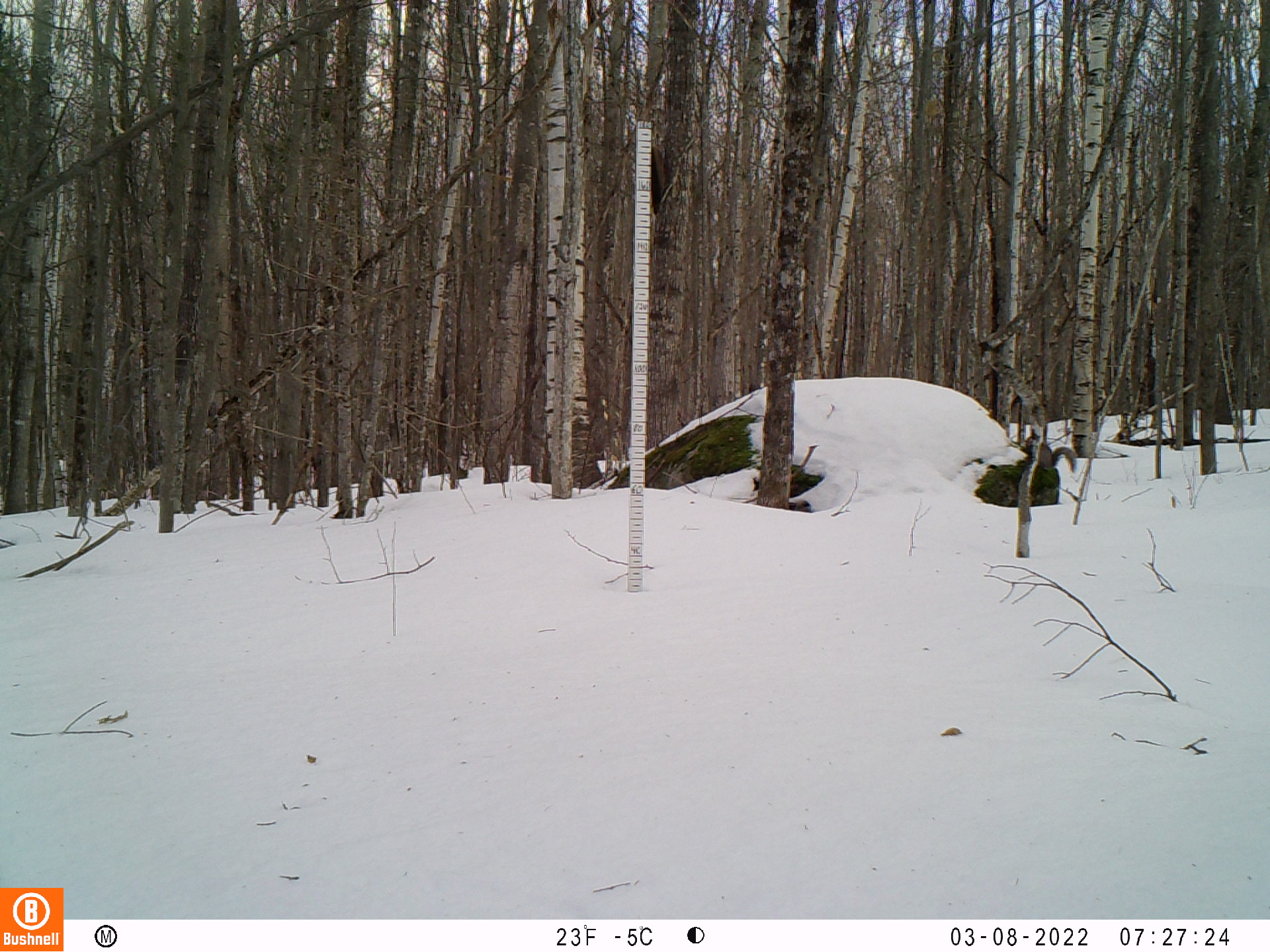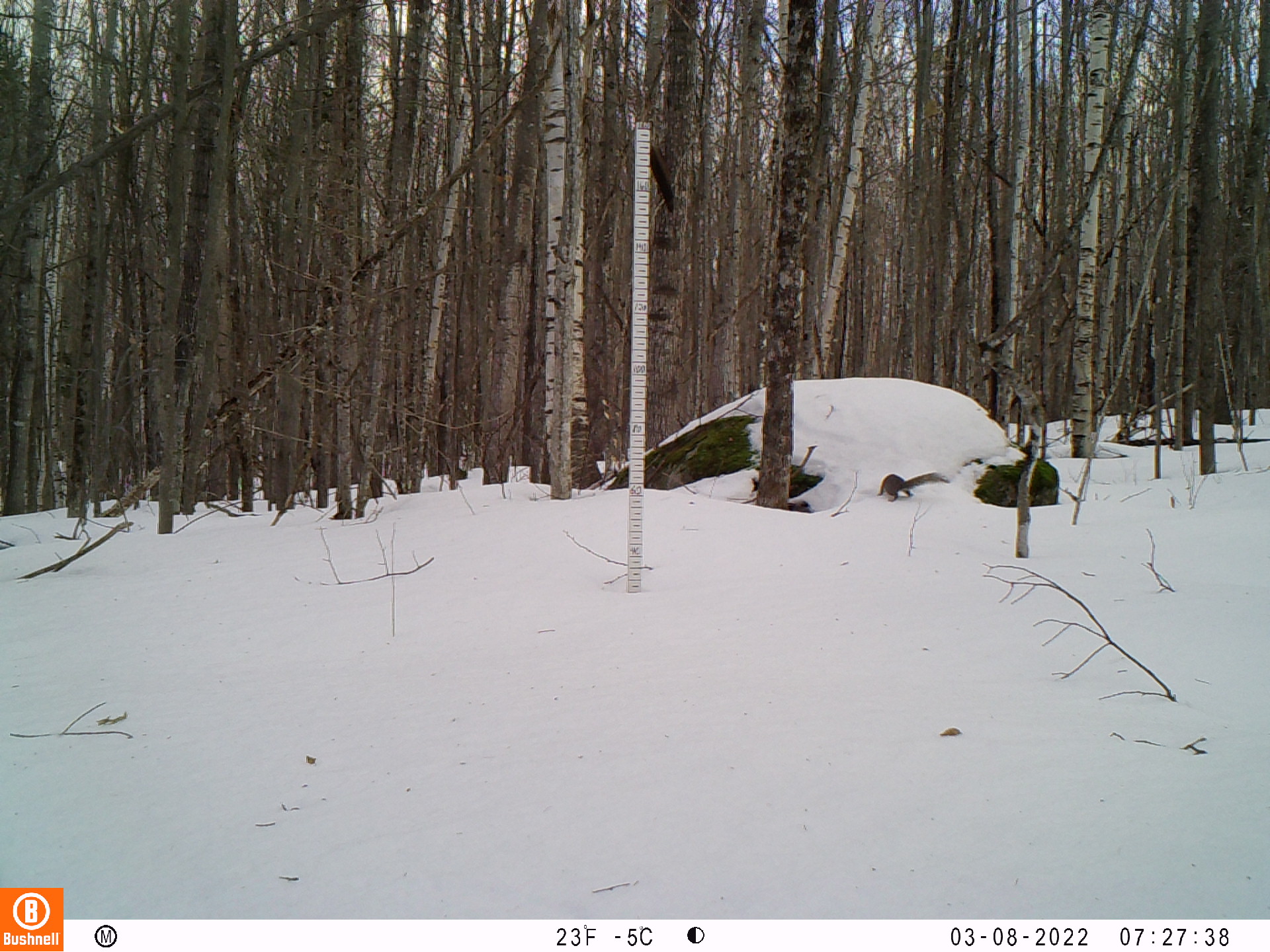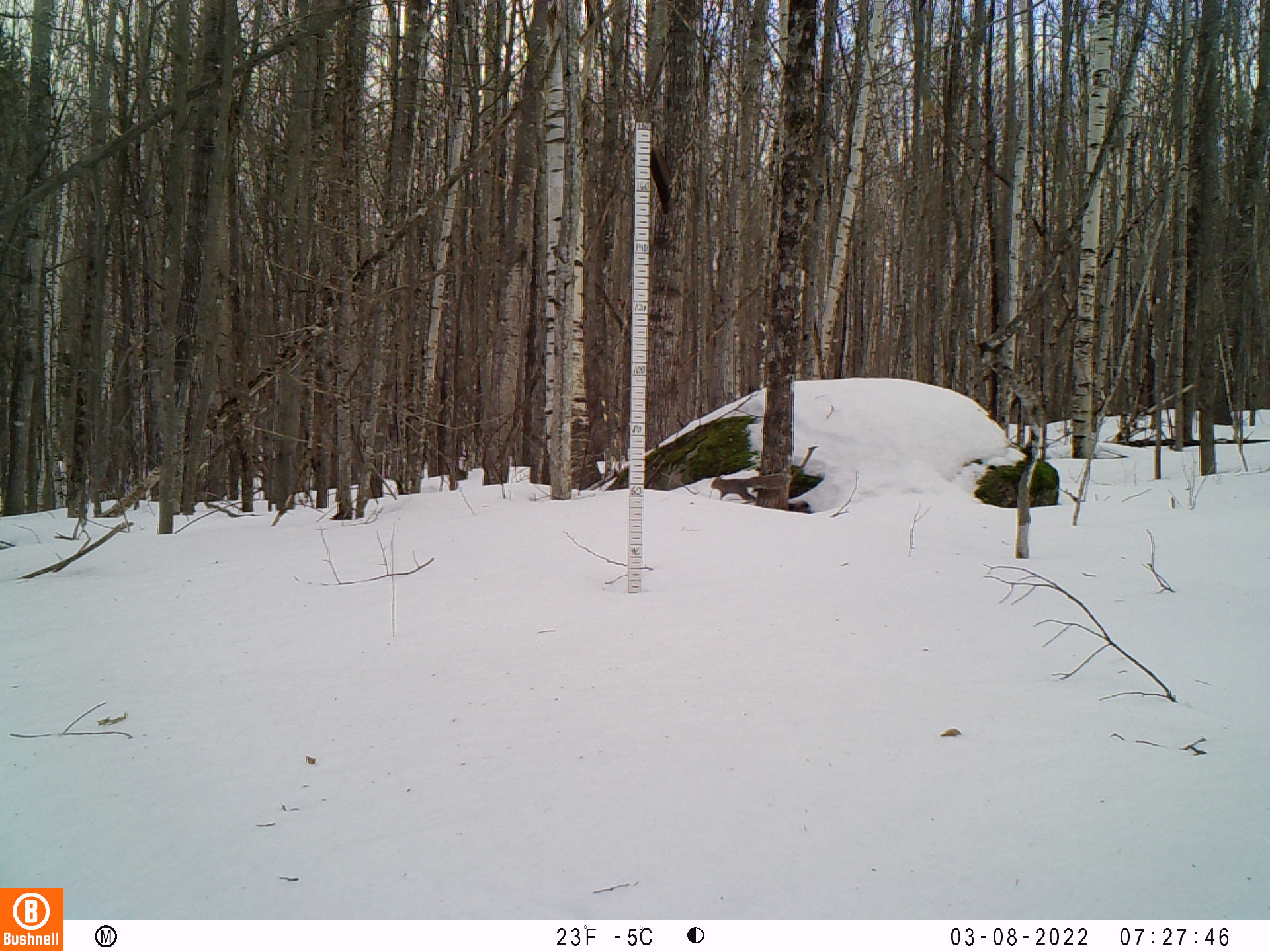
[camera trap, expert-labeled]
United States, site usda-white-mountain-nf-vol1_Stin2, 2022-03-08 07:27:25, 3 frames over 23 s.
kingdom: Animalia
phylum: Chordata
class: Mammalia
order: Rodentia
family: Sciuridae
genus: Sciurus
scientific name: Sciurus carolinensis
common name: gray squirrel